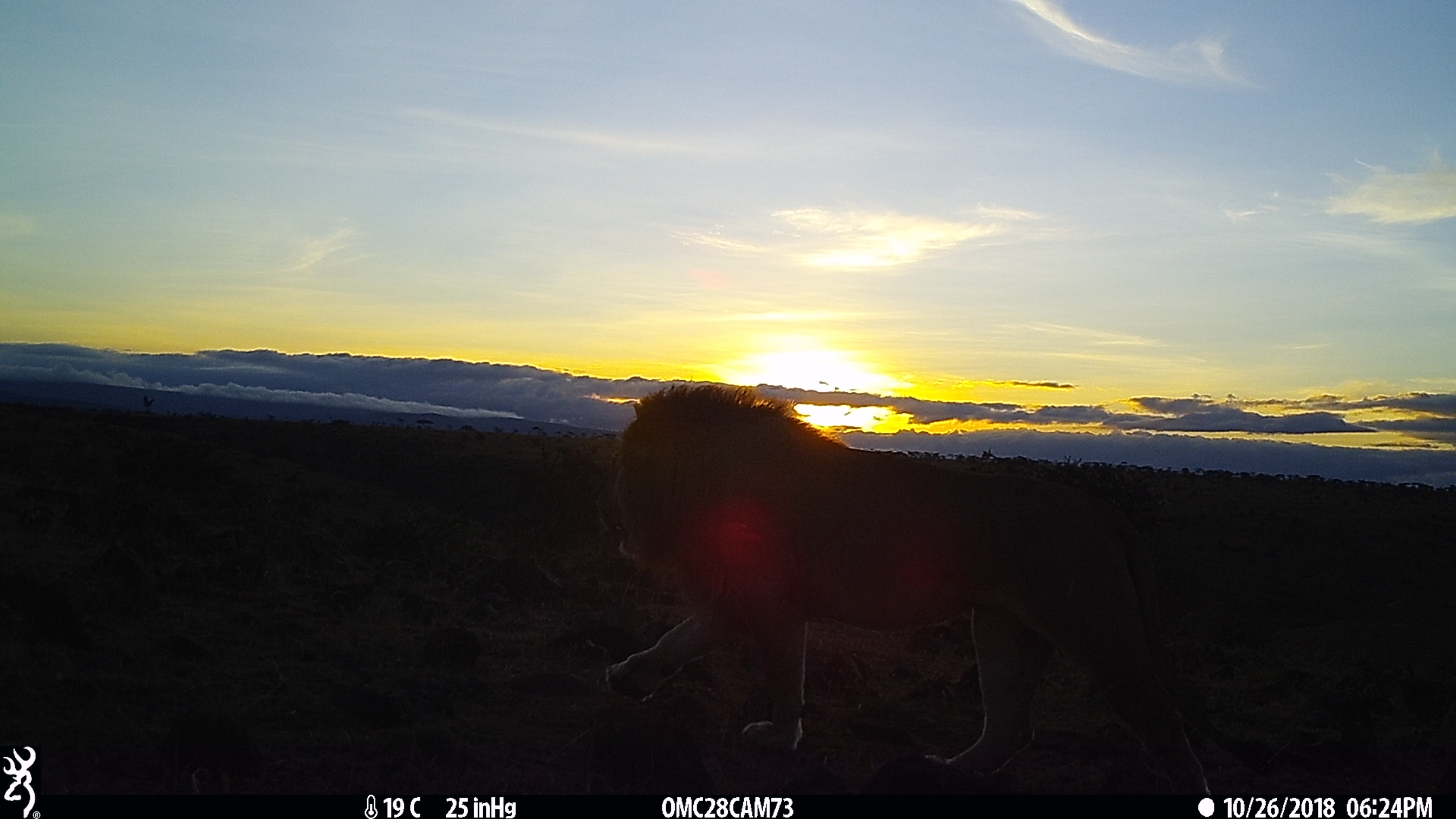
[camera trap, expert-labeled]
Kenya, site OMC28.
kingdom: Animalia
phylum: Chordata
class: Mammalia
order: Carnivora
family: Felidae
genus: Panthera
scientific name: Panthera leo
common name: male lion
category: lion male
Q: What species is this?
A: Lion male (male lion) (Panthera leo).